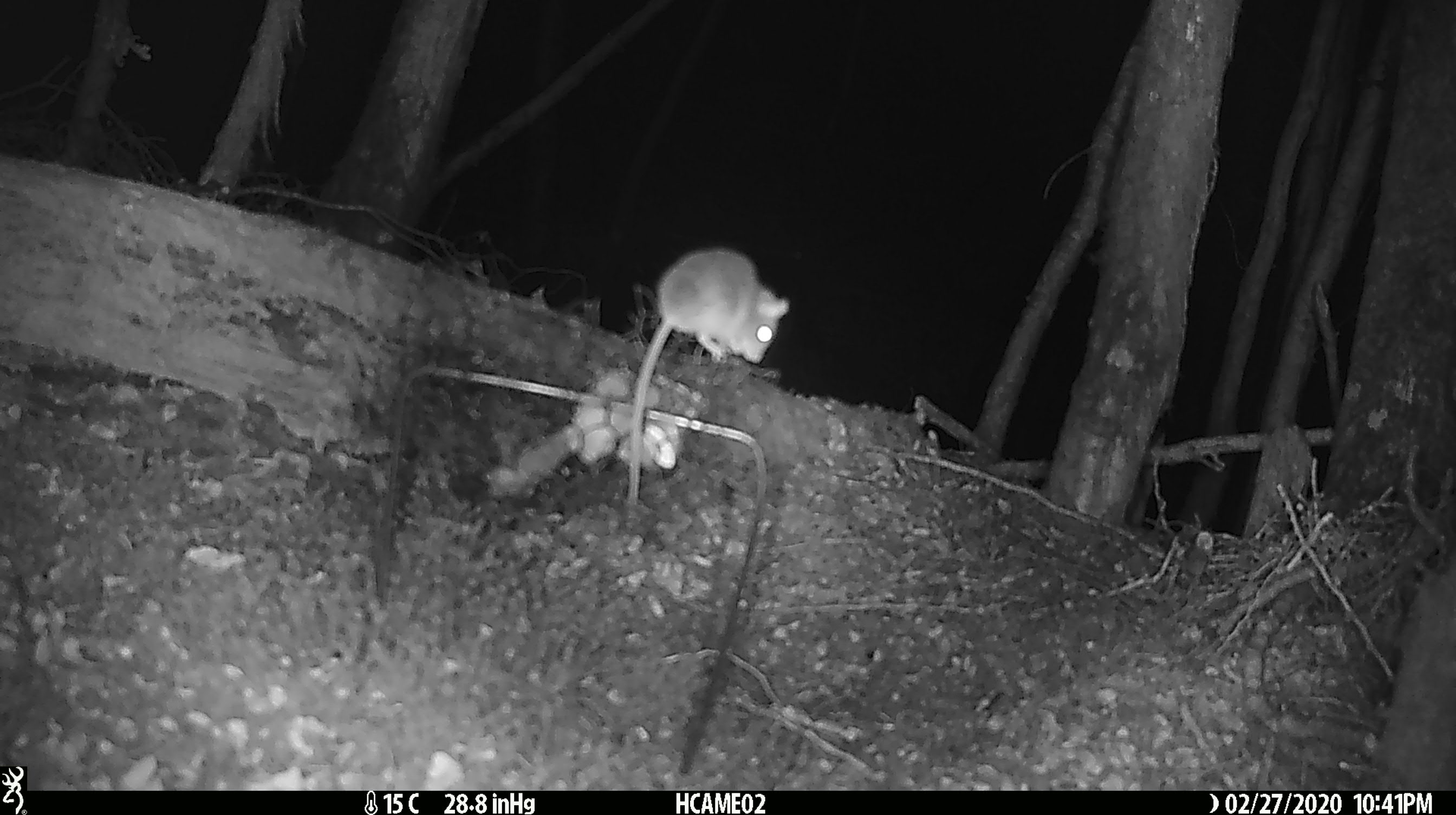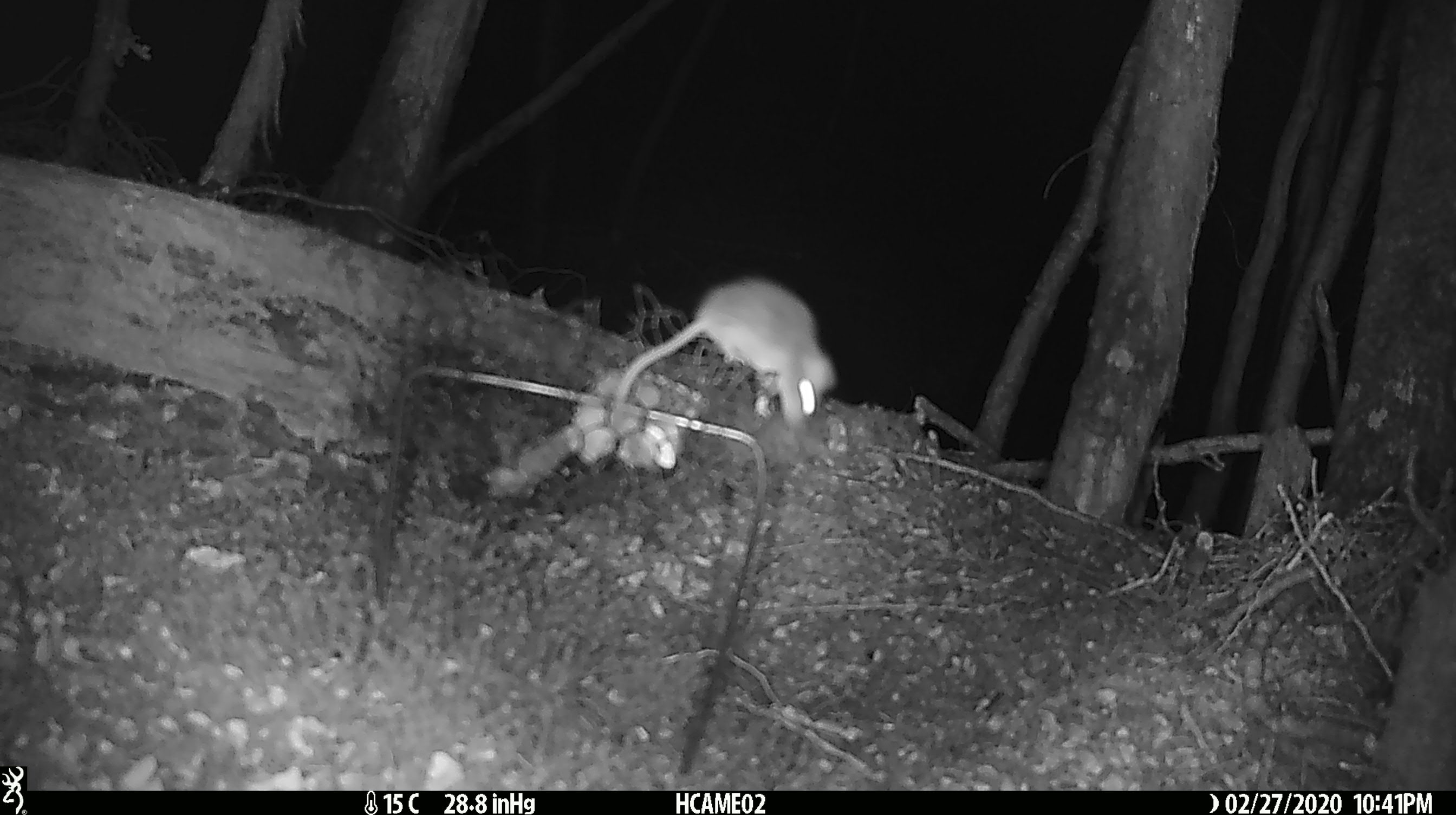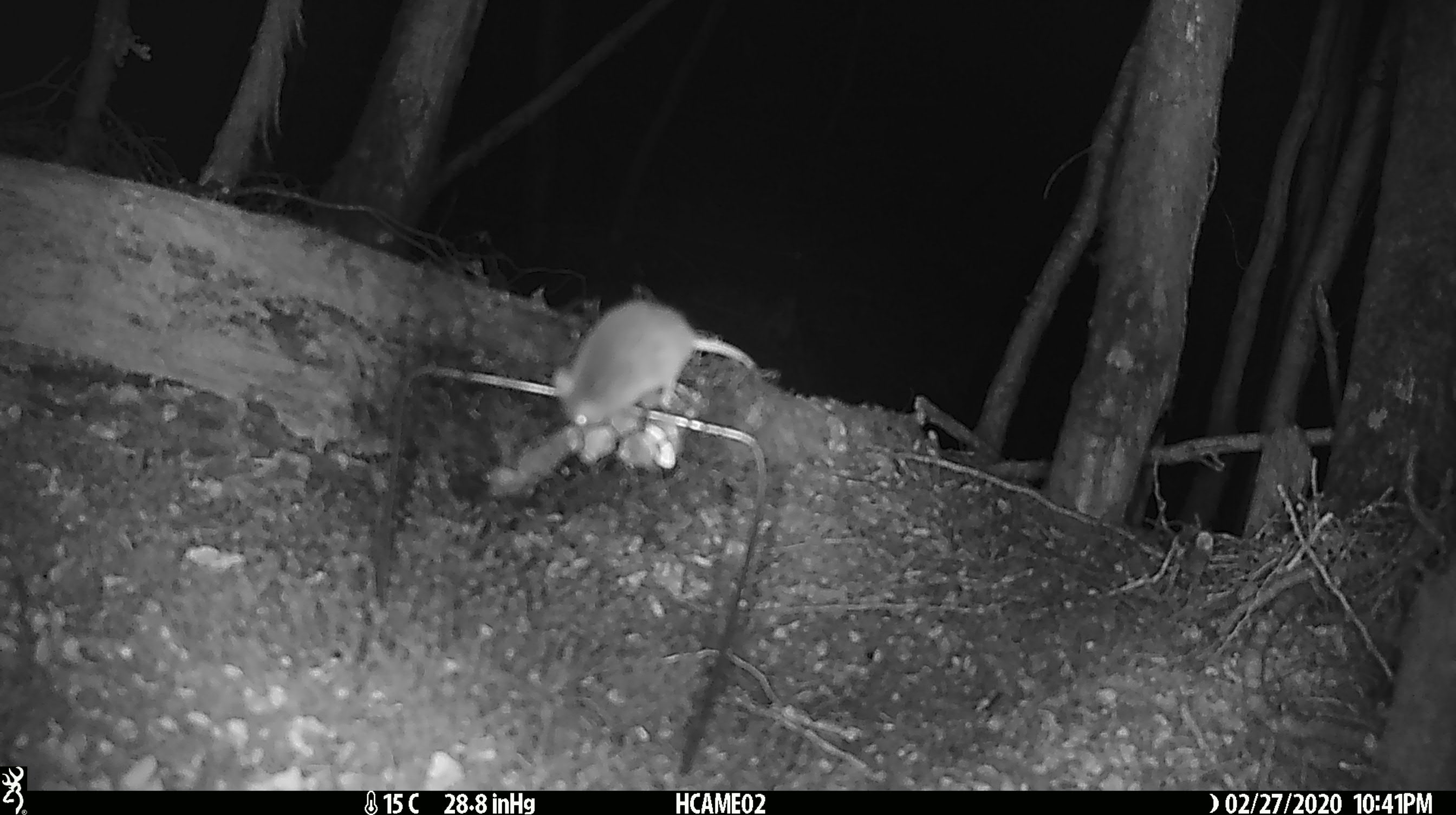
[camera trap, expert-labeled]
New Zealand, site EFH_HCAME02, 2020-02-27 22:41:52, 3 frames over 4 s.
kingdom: Animalia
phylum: Chordata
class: Mammalia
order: Rodentia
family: Muridae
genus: Mus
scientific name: Mus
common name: mouse